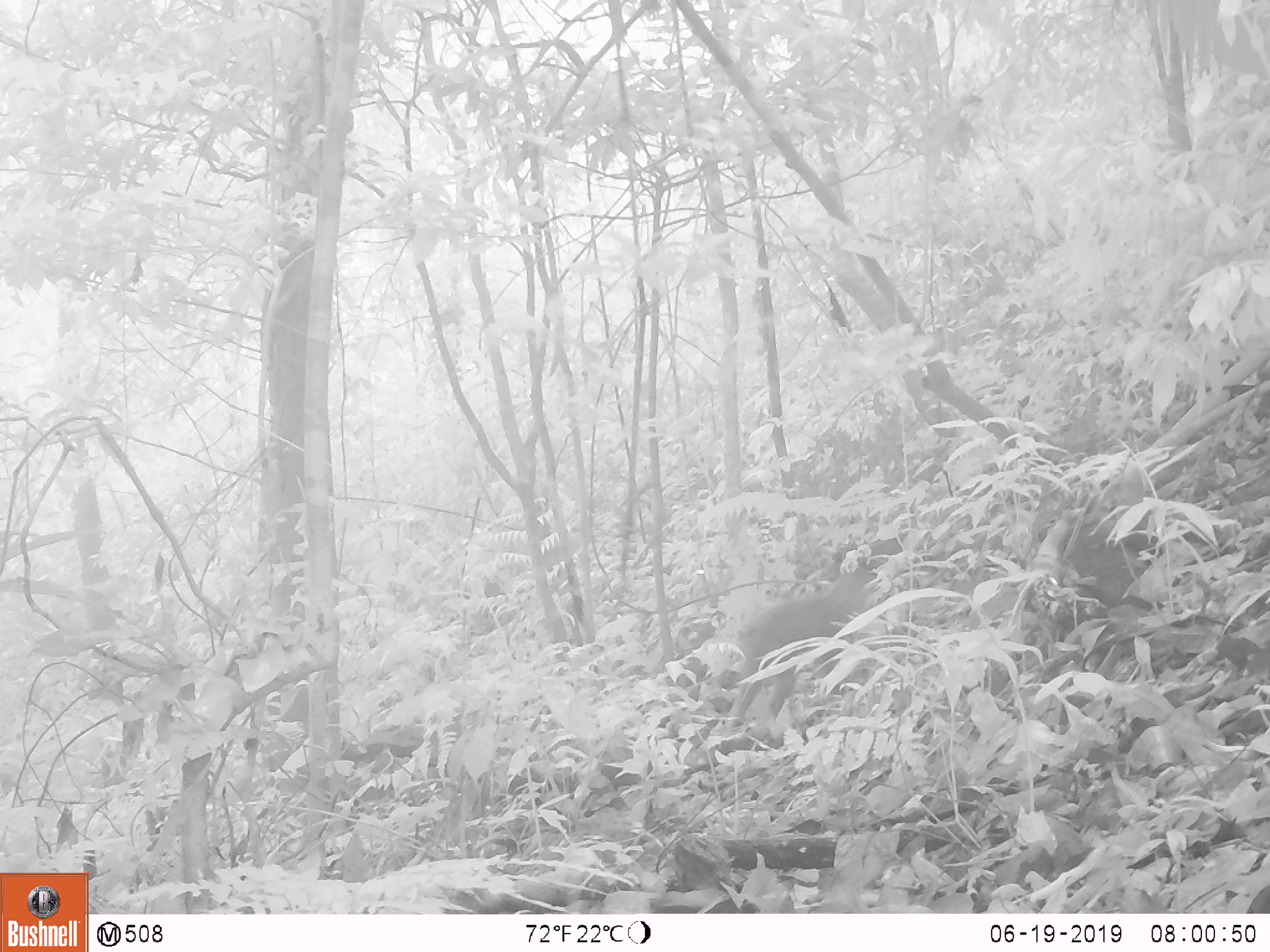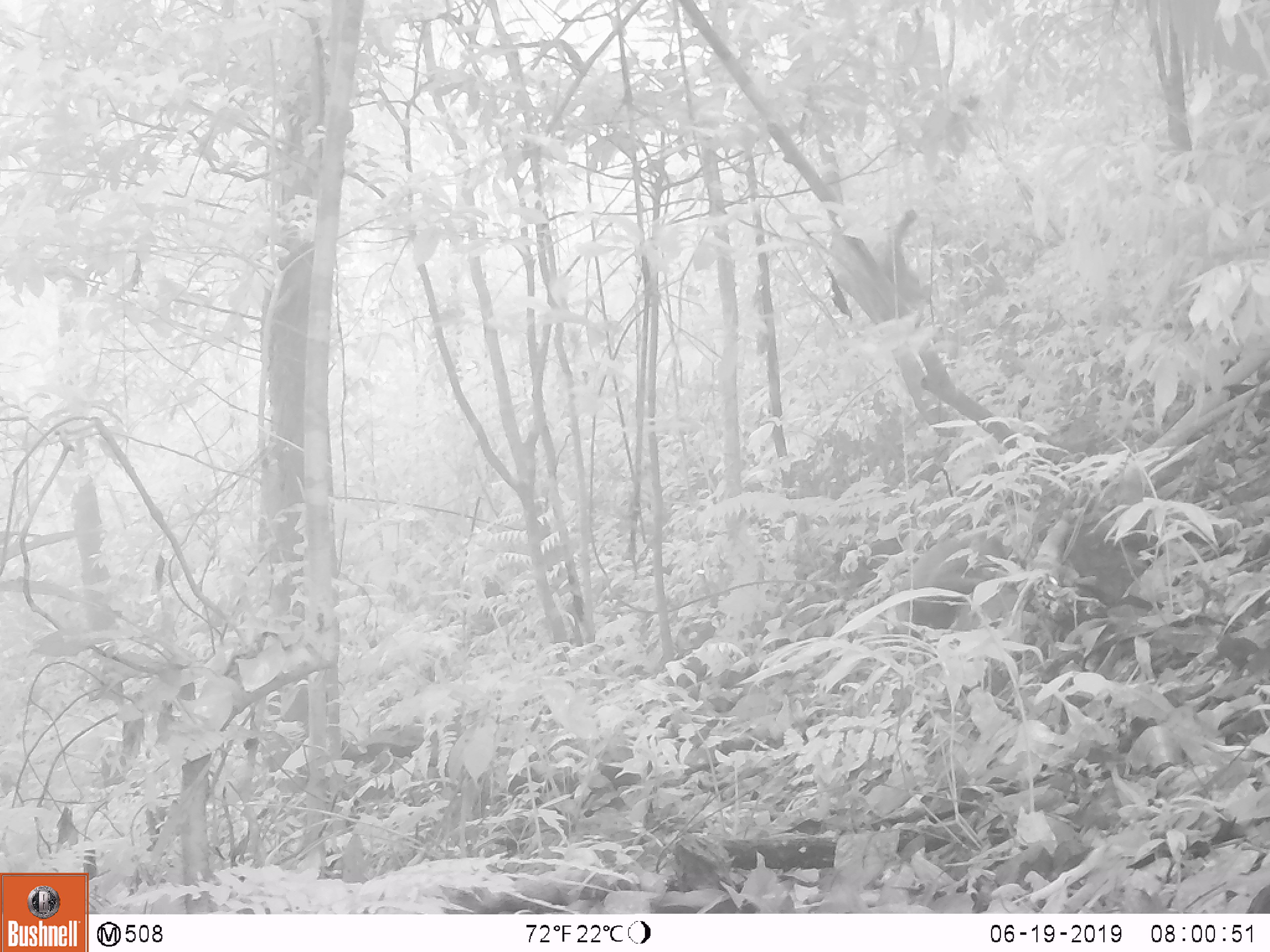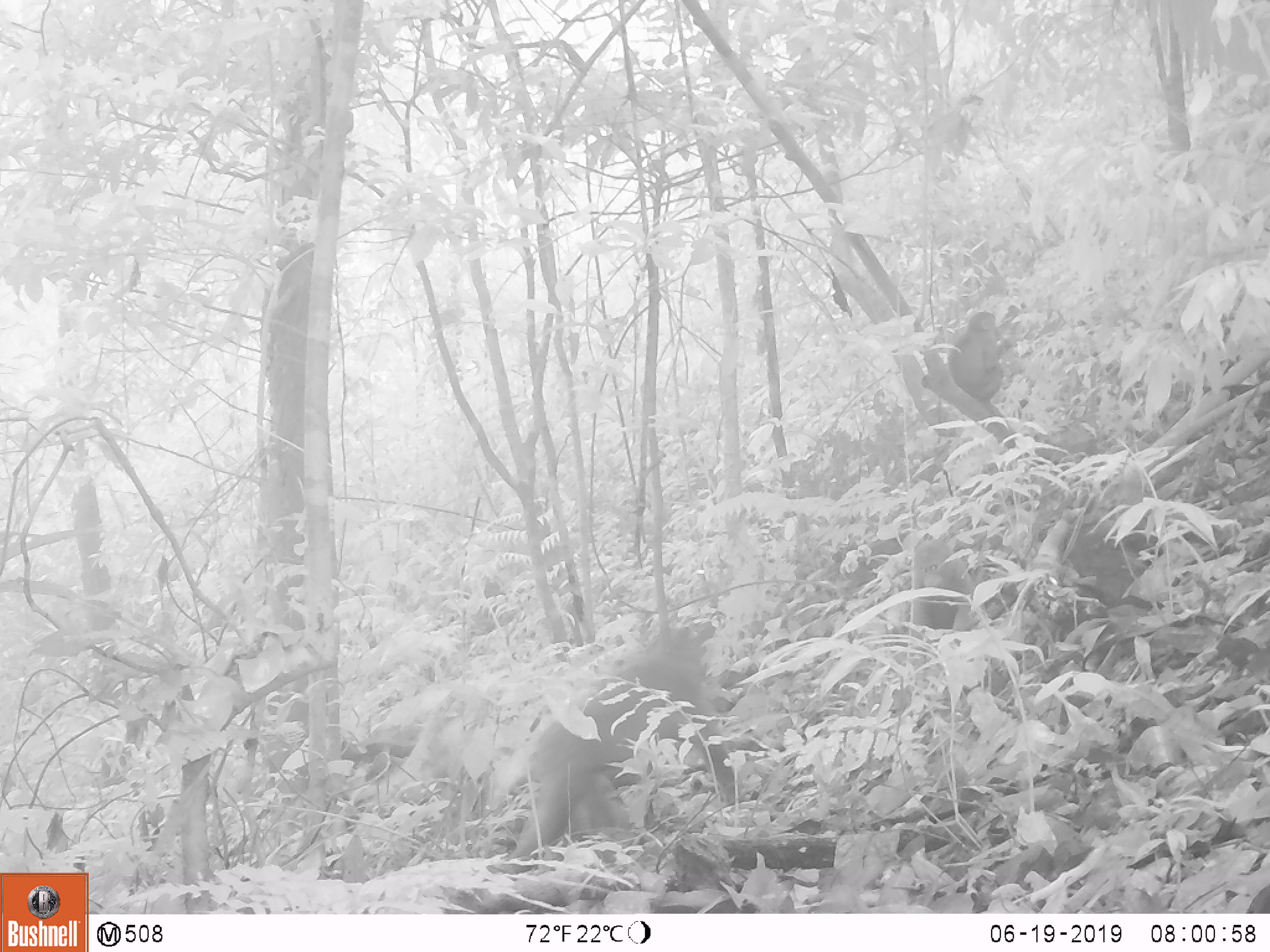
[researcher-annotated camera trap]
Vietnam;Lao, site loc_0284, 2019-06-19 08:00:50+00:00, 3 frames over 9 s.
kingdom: Animalia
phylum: Chordata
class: Mammalia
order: Primates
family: Cercopithecidae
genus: Macaca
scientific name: Macaca arctoides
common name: stump-tailed macaque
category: stump tailed macaque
Stump tailed macaque (stump-tailed macaque) (Macaca arctoides). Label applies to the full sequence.